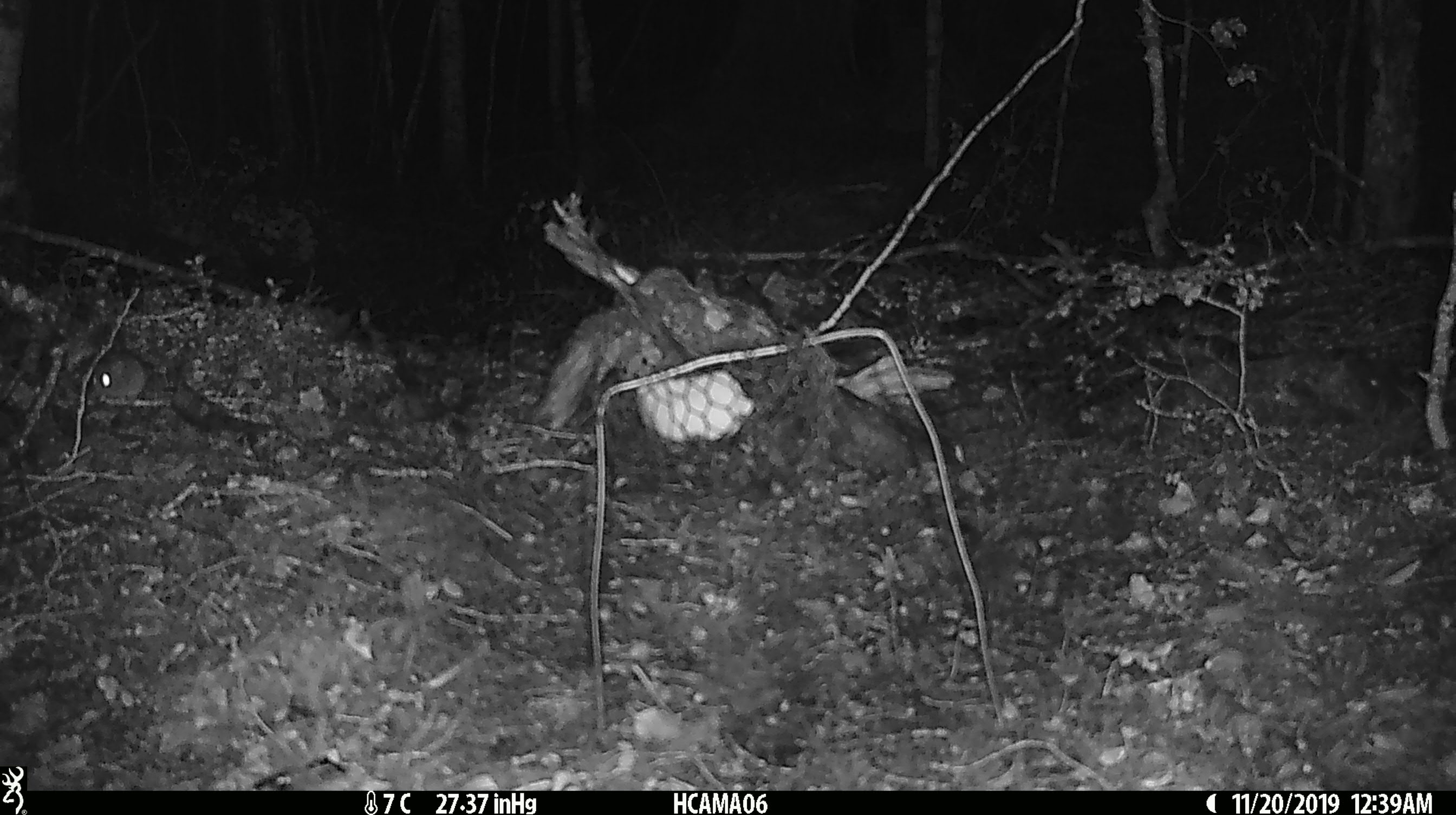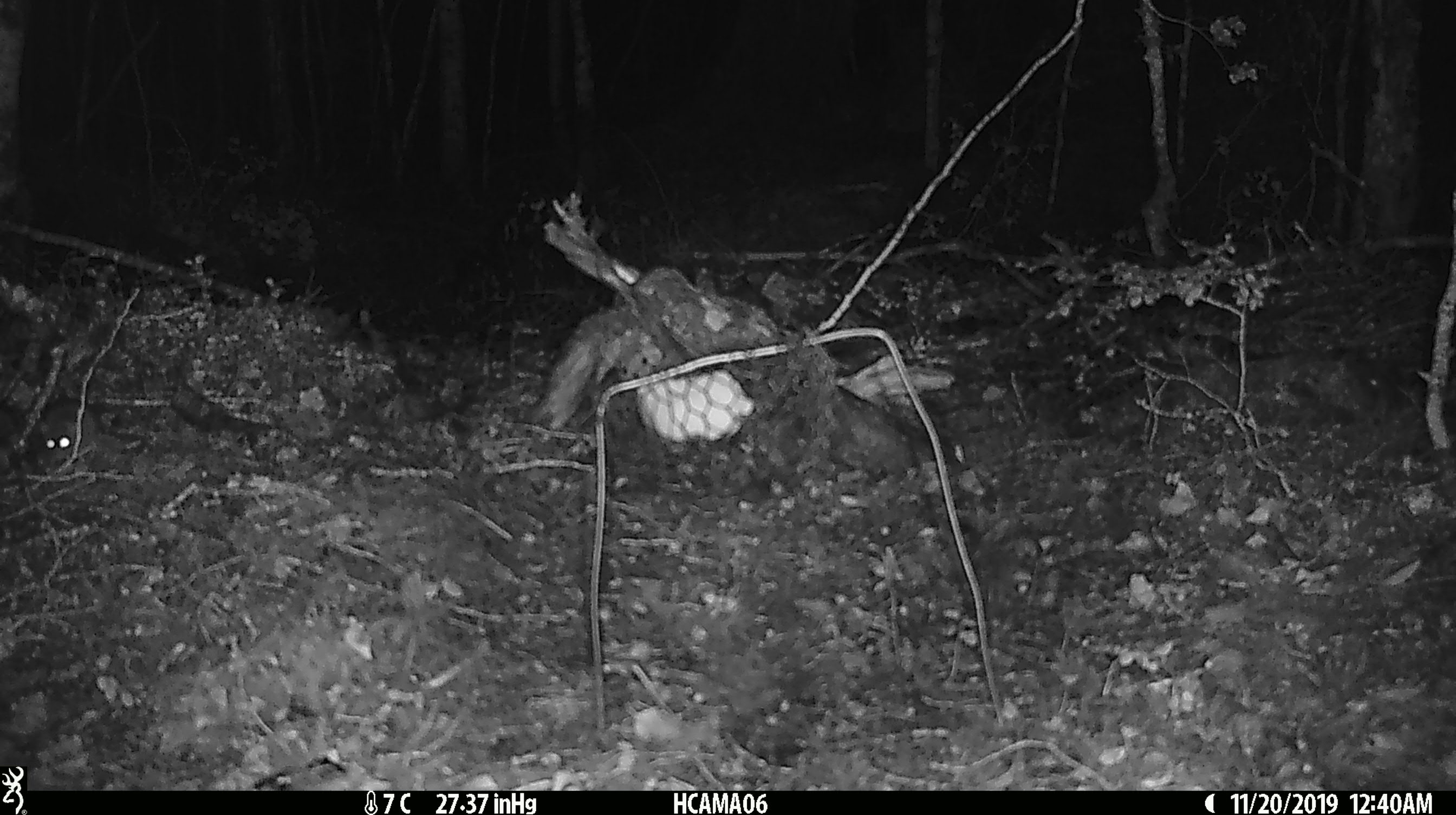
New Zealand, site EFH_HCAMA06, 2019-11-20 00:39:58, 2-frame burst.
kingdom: Animalia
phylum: Chordata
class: Mammalia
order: Rodentia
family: Muridae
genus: Mus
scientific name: Mus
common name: mouse